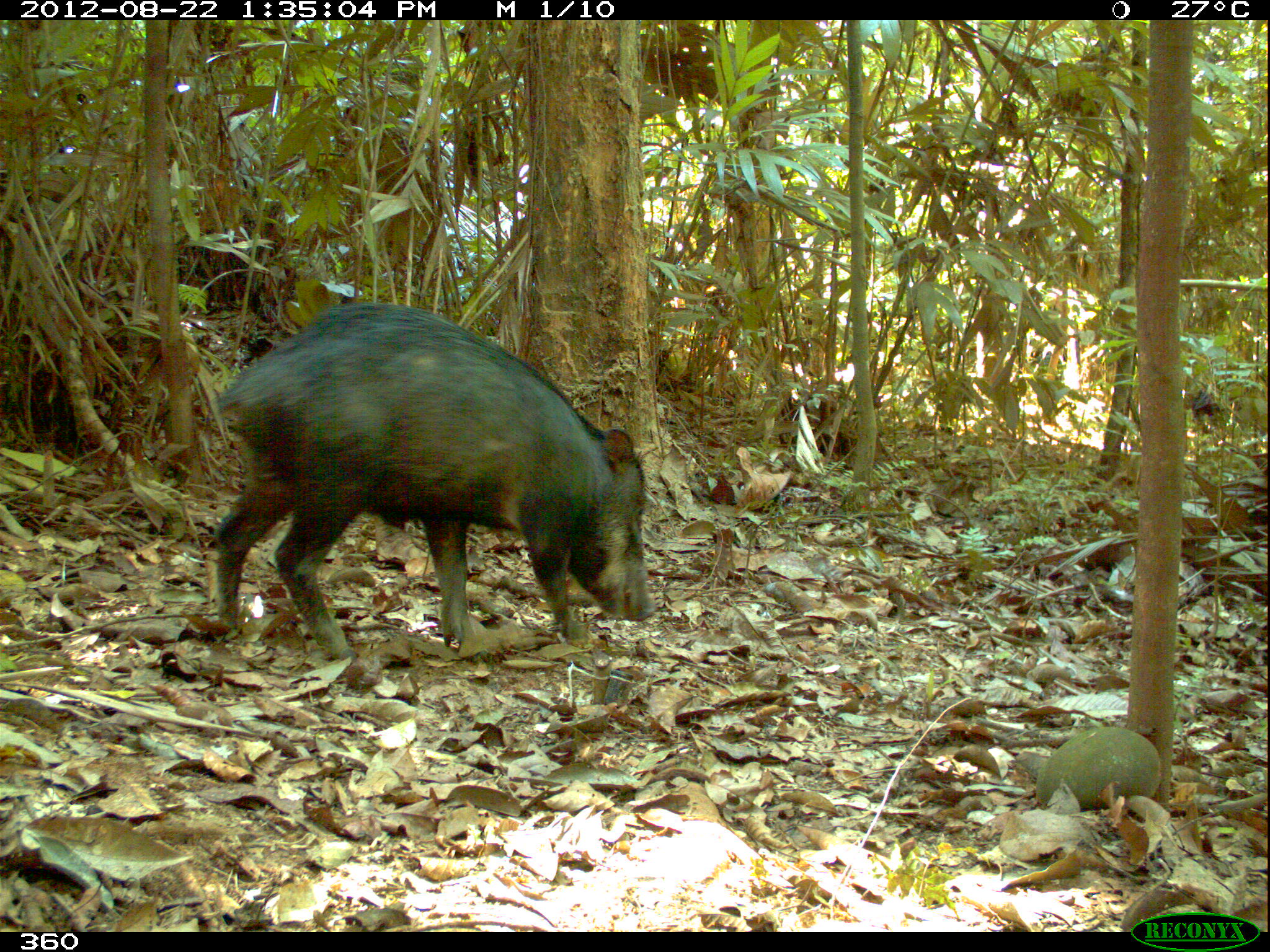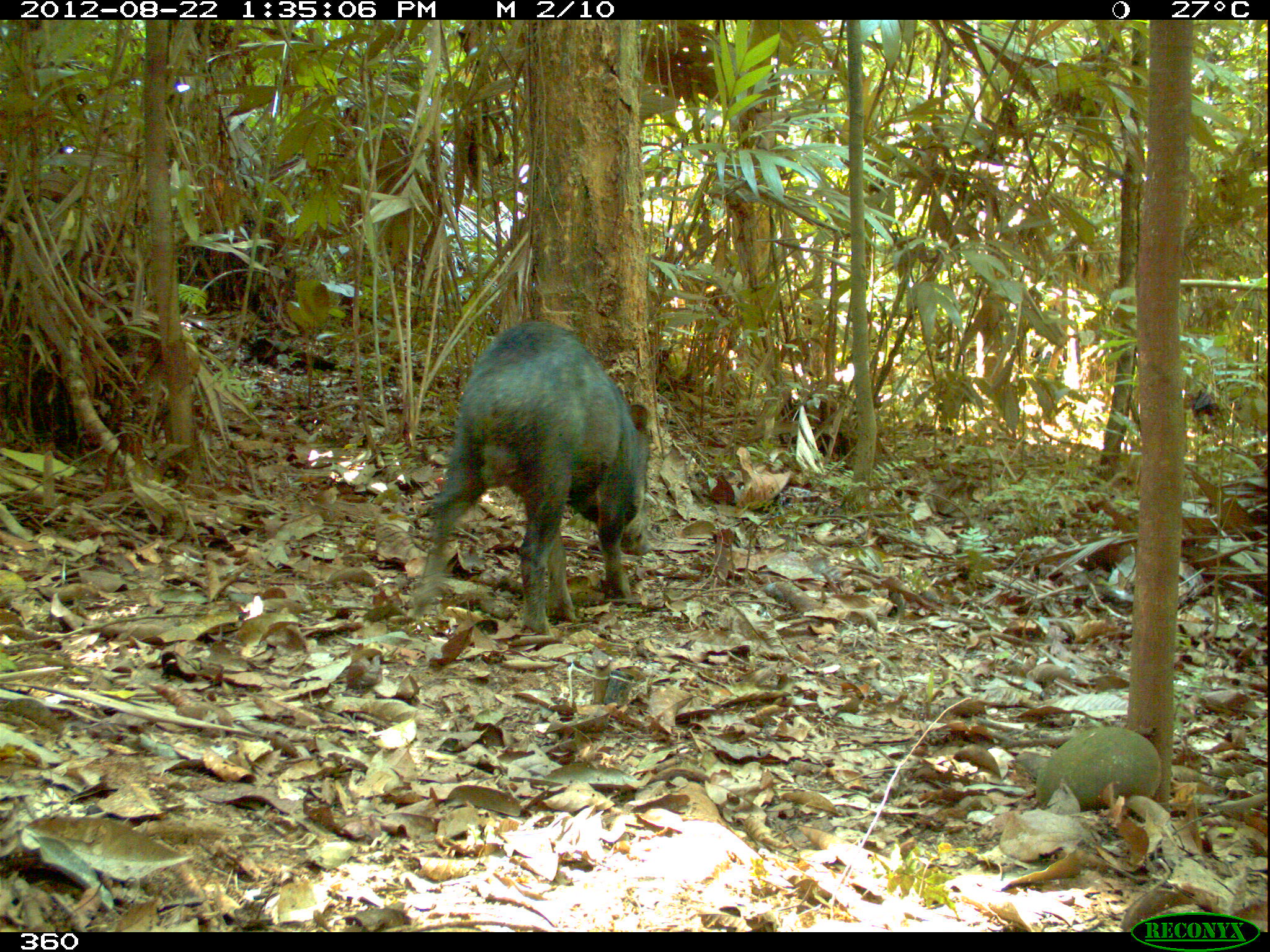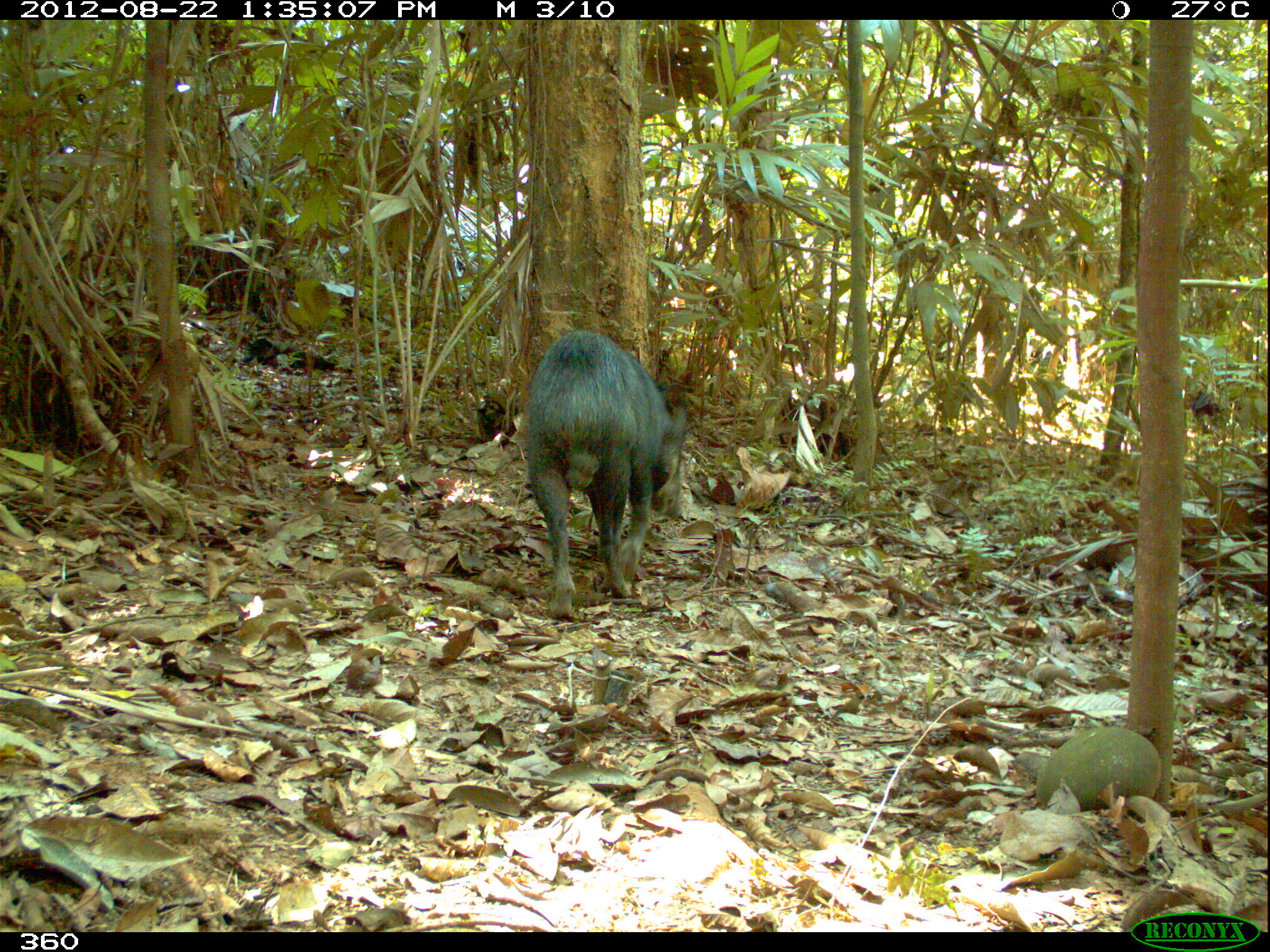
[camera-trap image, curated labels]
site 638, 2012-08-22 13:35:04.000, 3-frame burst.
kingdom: Animalia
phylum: Chordata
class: Mammalia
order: Artiodactyla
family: Tayassuidae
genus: Tayassu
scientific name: Tayassu pecari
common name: white-lipped peccary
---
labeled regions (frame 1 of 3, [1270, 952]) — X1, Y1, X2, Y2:
tayassu pecari: 204, 301, 657, 662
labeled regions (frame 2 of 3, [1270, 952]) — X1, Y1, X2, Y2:
tayassu pecari: 418, 321, 650, 636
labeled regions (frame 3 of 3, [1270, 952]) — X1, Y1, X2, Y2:
tayassu pecari: 520, 330, 690, 622